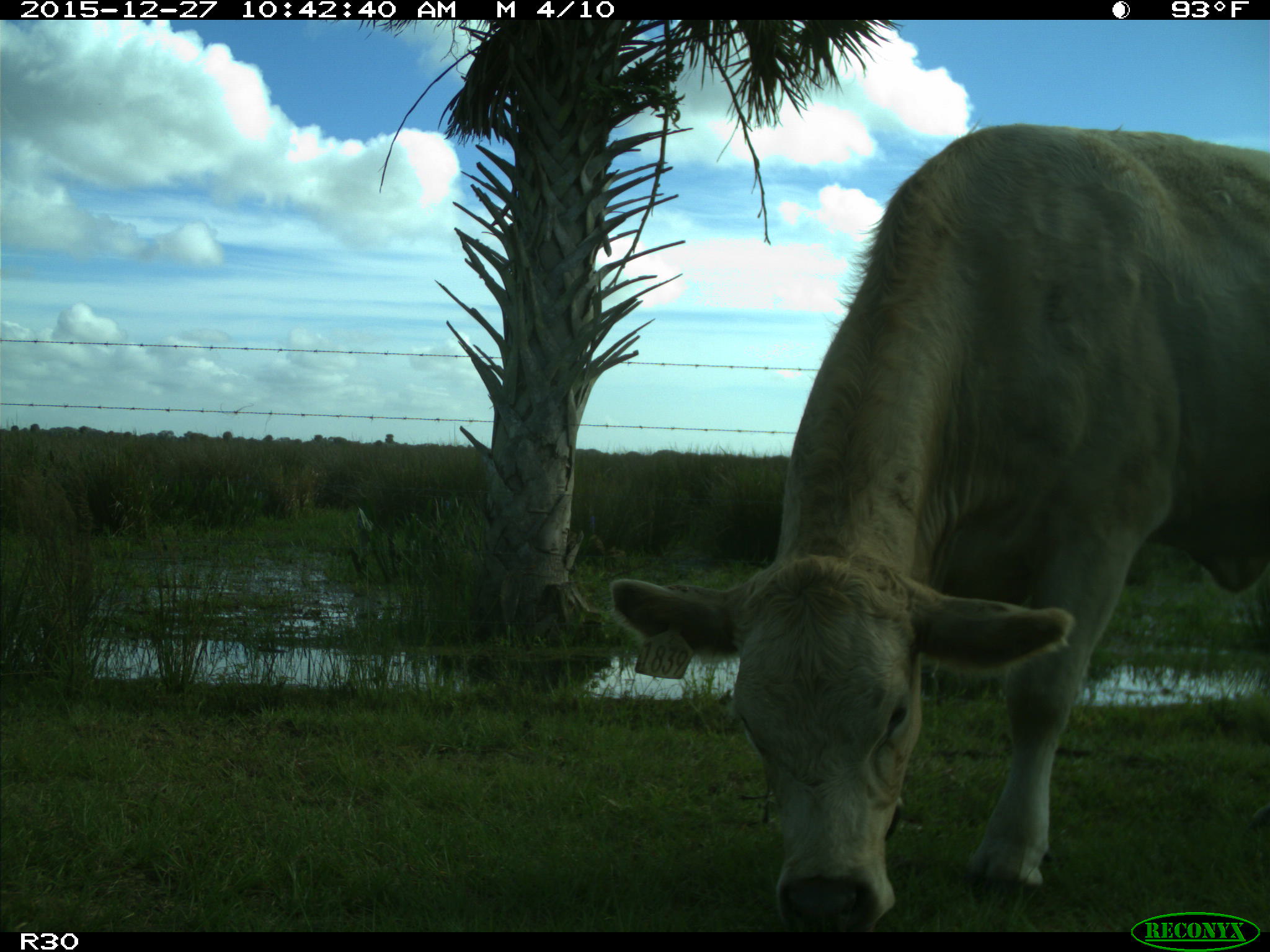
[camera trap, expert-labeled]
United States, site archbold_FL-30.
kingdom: Animalia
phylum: Chordata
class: Mammalia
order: Artiodactyla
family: Bovidae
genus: Bos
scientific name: Bos taurus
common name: domestic cow